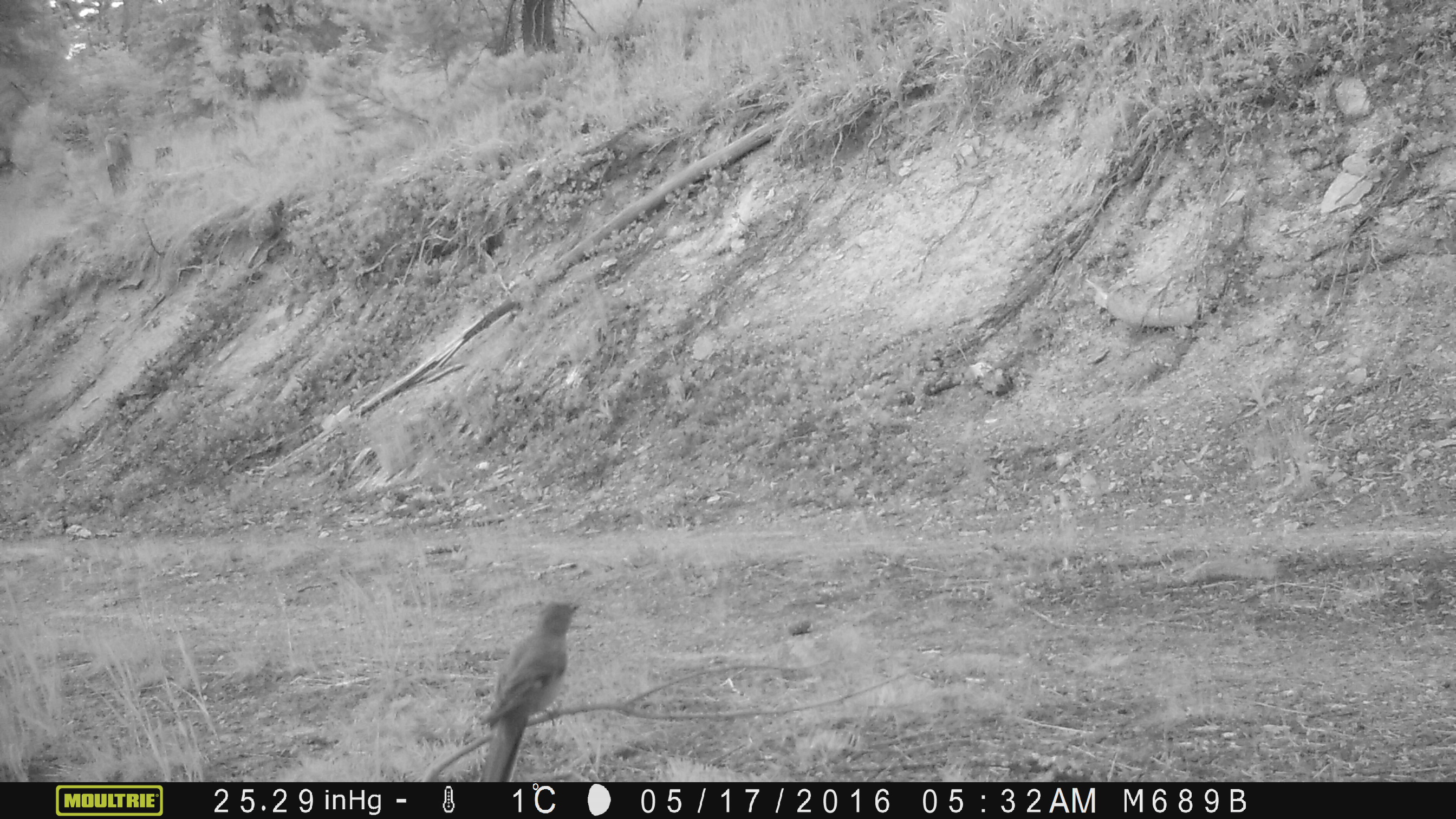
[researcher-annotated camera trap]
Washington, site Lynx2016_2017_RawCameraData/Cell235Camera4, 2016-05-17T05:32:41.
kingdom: Animalia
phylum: Chordata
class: Aves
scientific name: Aves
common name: birds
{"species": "Aves (birds)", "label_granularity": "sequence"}